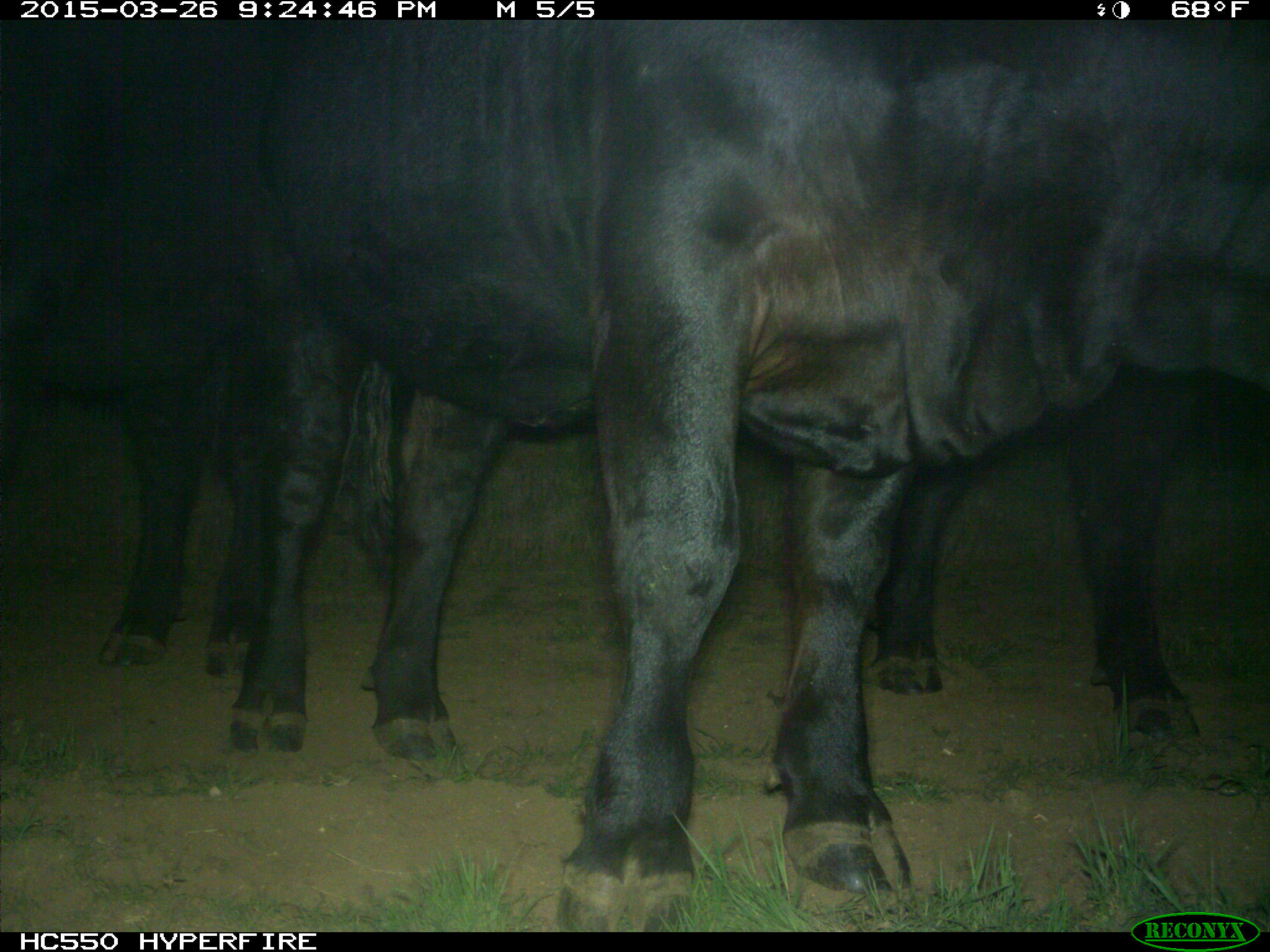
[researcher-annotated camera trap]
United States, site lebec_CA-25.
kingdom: Animalia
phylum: Chordata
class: Mammalia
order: Artiodactyla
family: Bovidae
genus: Bos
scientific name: Bos taurus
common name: domestic cow